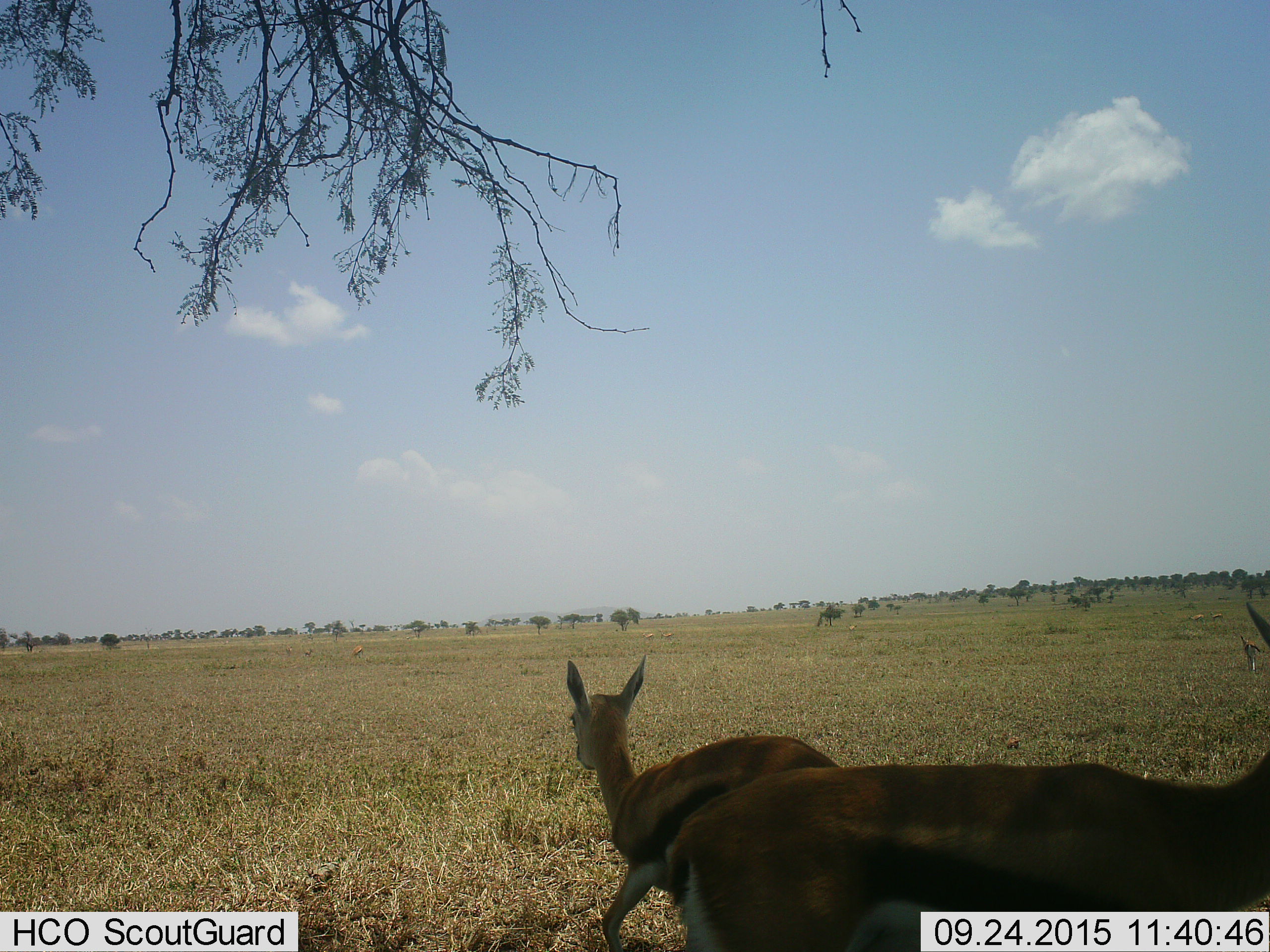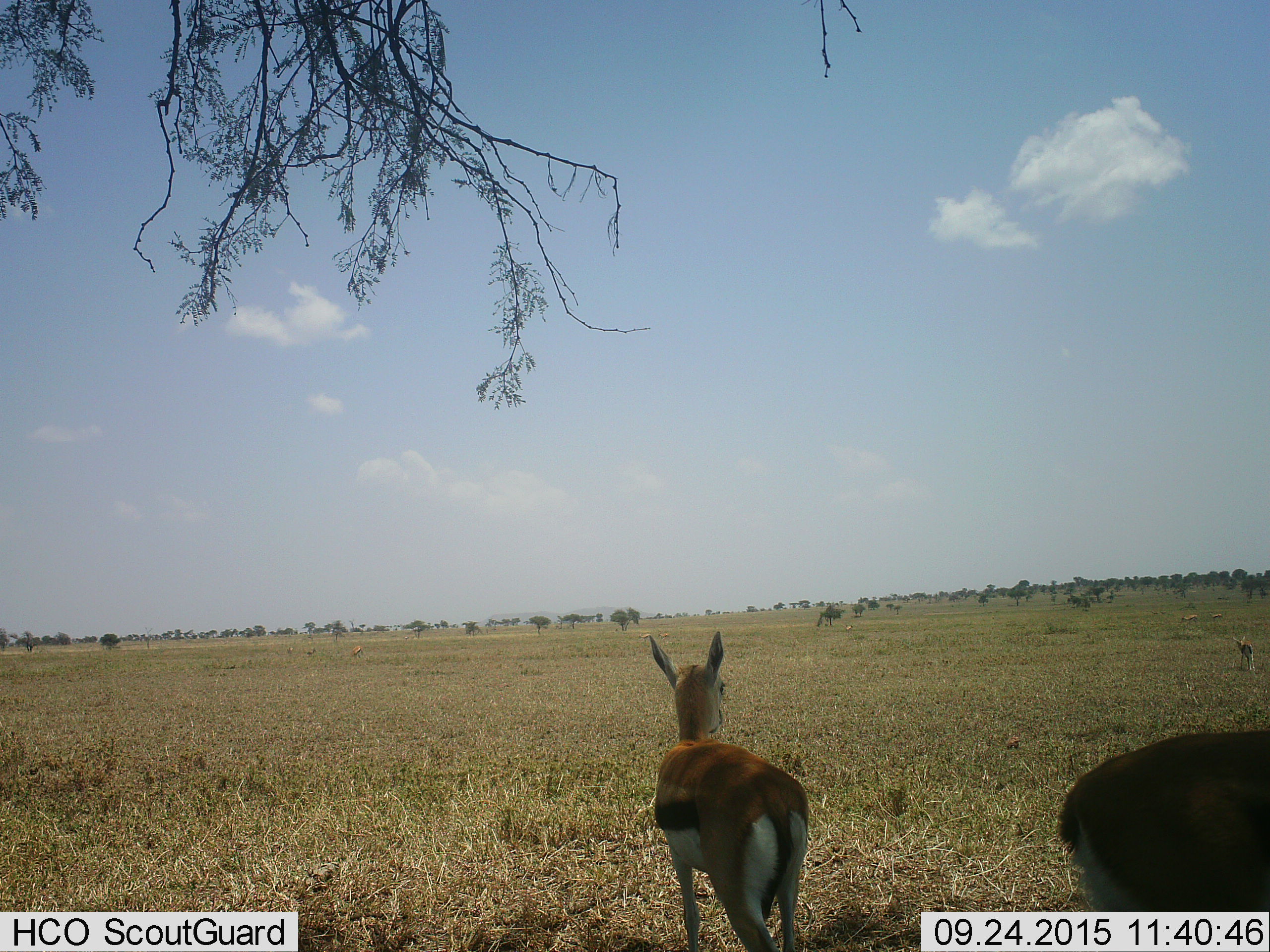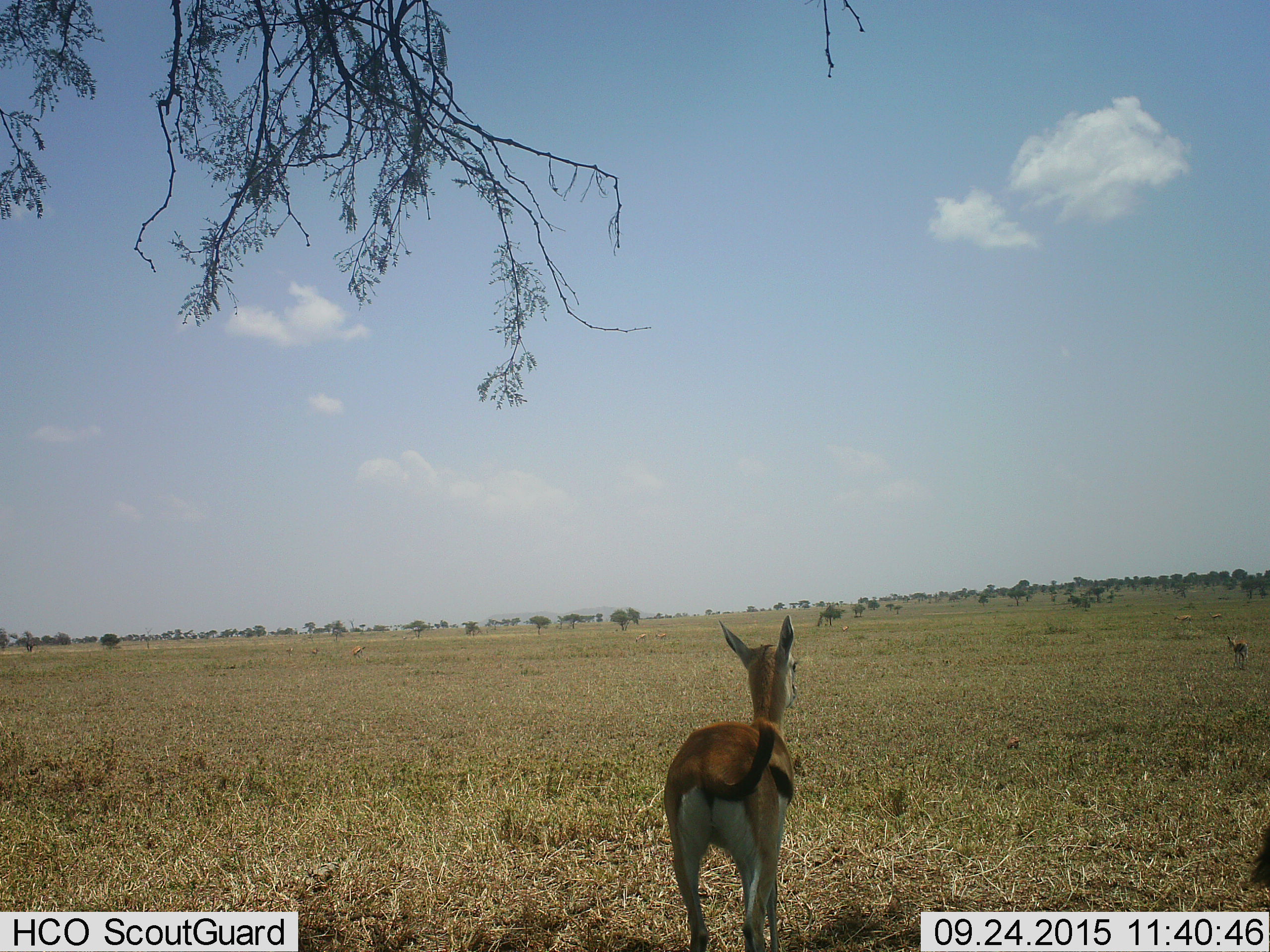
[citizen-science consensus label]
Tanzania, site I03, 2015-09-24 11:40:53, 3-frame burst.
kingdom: Animalia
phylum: Chordata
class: Mammalia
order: Artiodactyla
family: Bovidae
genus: Eudorcas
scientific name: Eudorcas thomsonii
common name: thomson's gazelle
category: gazellethomsons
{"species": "gazellethomsons (thomson's gazelle) (Eudorcas thomsonii)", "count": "7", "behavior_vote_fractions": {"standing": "40%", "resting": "10%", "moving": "90%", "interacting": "10%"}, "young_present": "40%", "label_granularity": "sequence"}